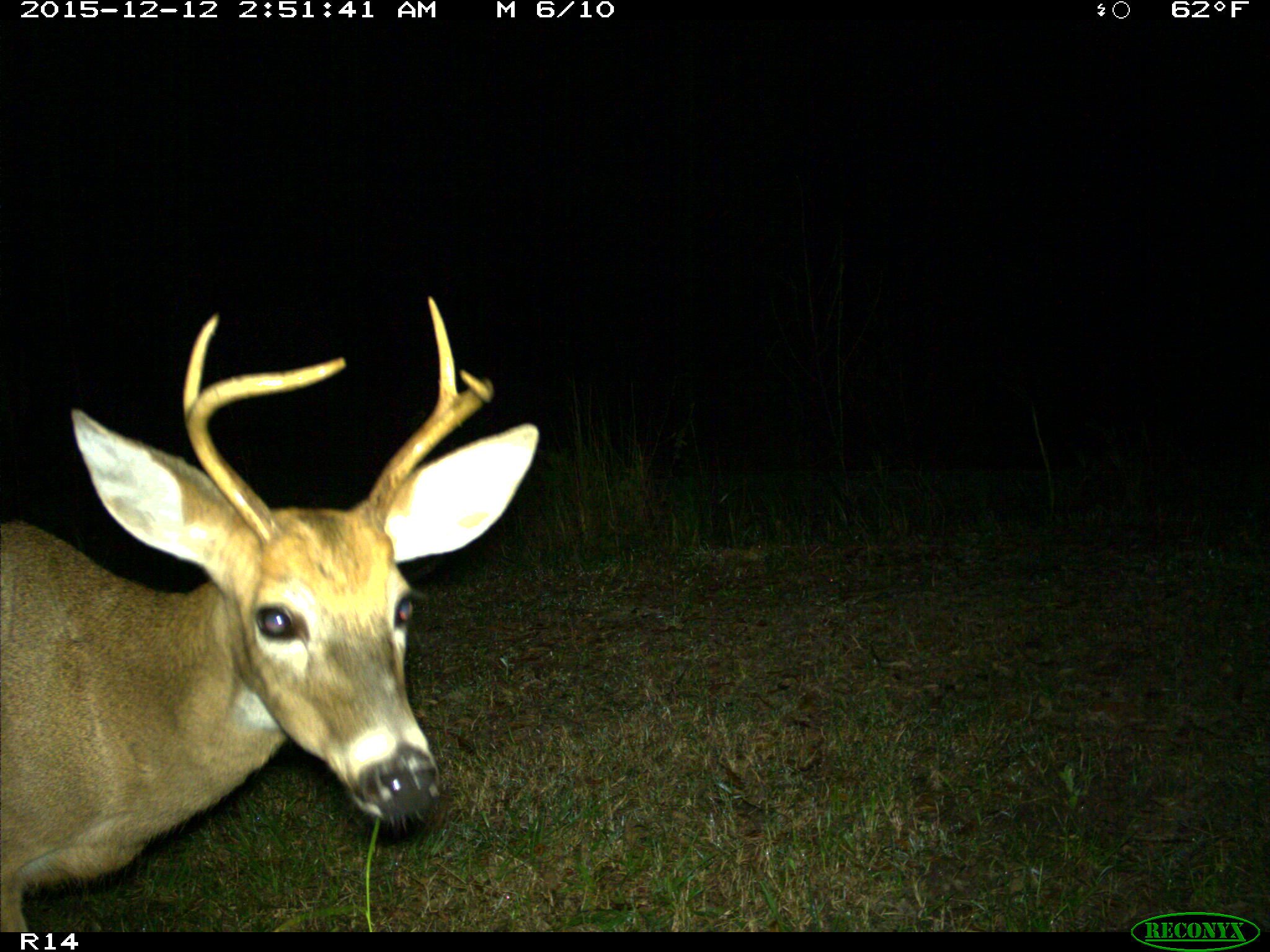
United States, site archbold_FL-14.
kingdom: Animalia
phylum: Chordata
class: Mammalia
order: Artiodactyla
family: Cervidae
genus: Odocoileus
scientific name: Odocoileus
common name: deer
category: unidentified deer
Unidentified deer (deer) (Odocoileus).